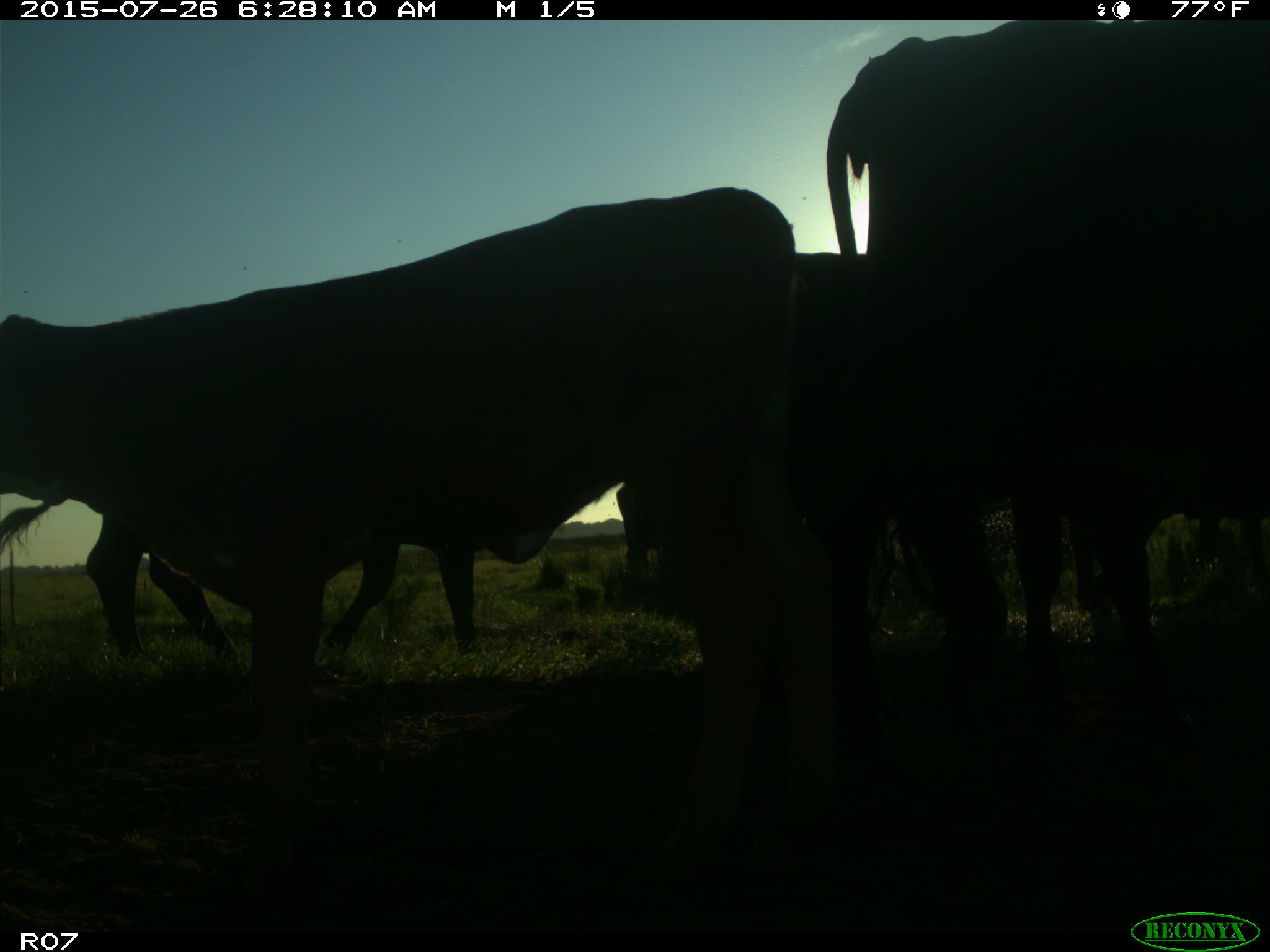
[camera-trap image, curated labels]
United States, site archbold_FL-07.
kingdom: Animalia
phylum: Chordata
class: Mammalia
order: Artiodactyla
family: Bovidae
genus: Bos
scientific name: Bos taurus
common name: domestic cow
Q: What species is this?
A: Bos taurus (domestic cow).